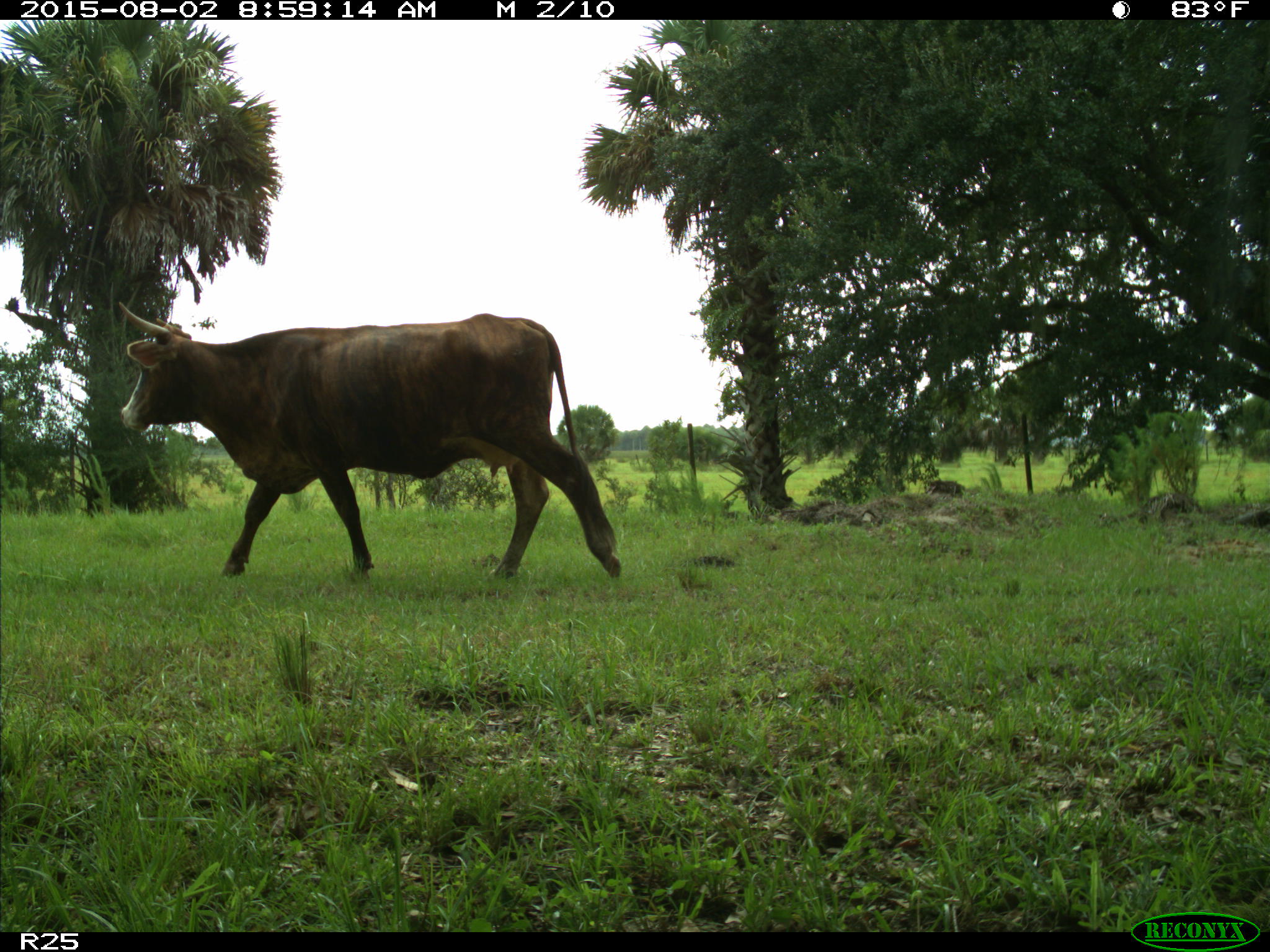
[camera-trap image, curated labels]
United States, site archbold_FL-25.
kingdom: Animalia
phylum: Chordata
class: Mammalia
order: Artiodactyla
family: Bovidae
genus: Bos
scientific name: Bos taurus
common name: domestic cow